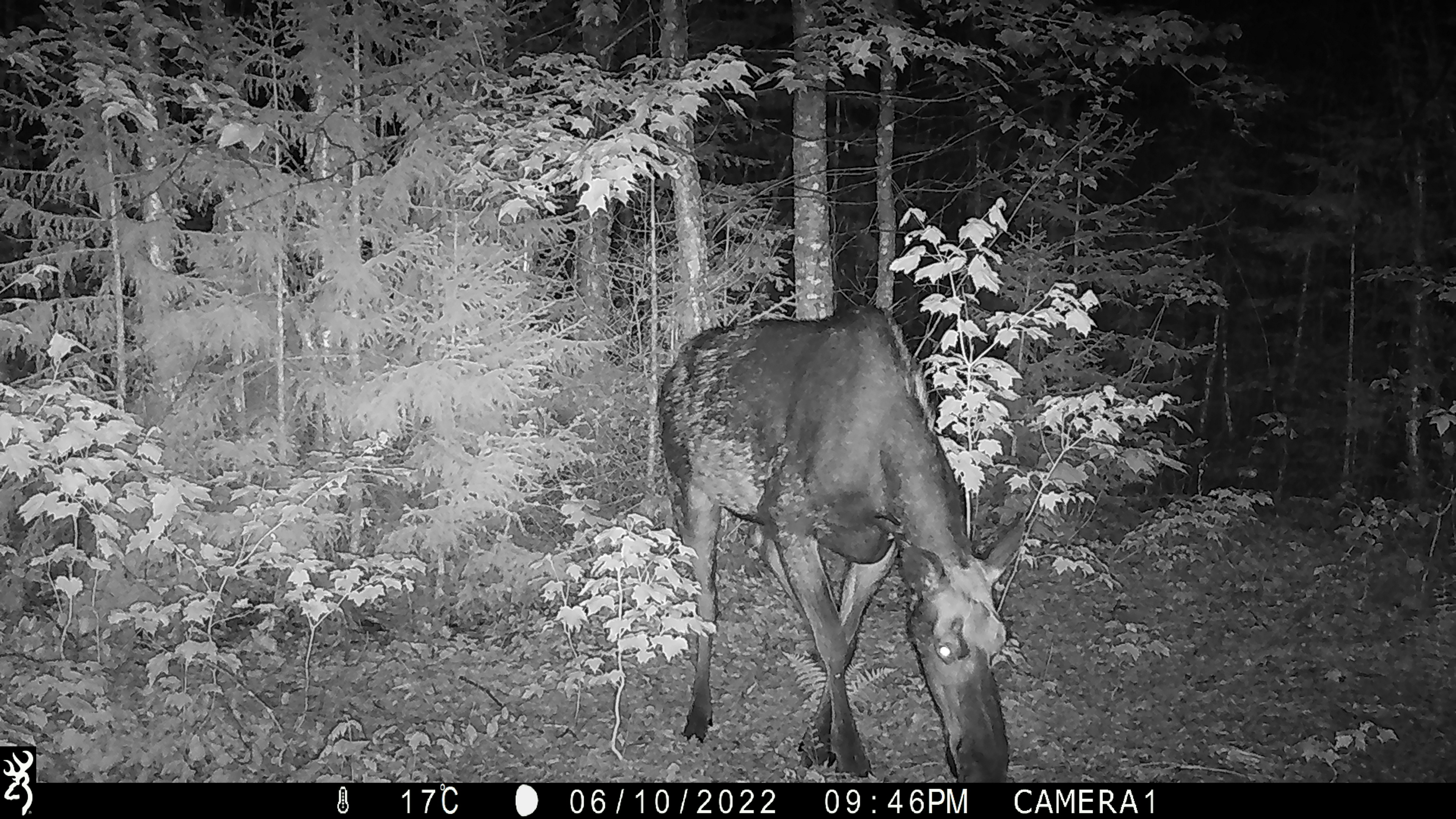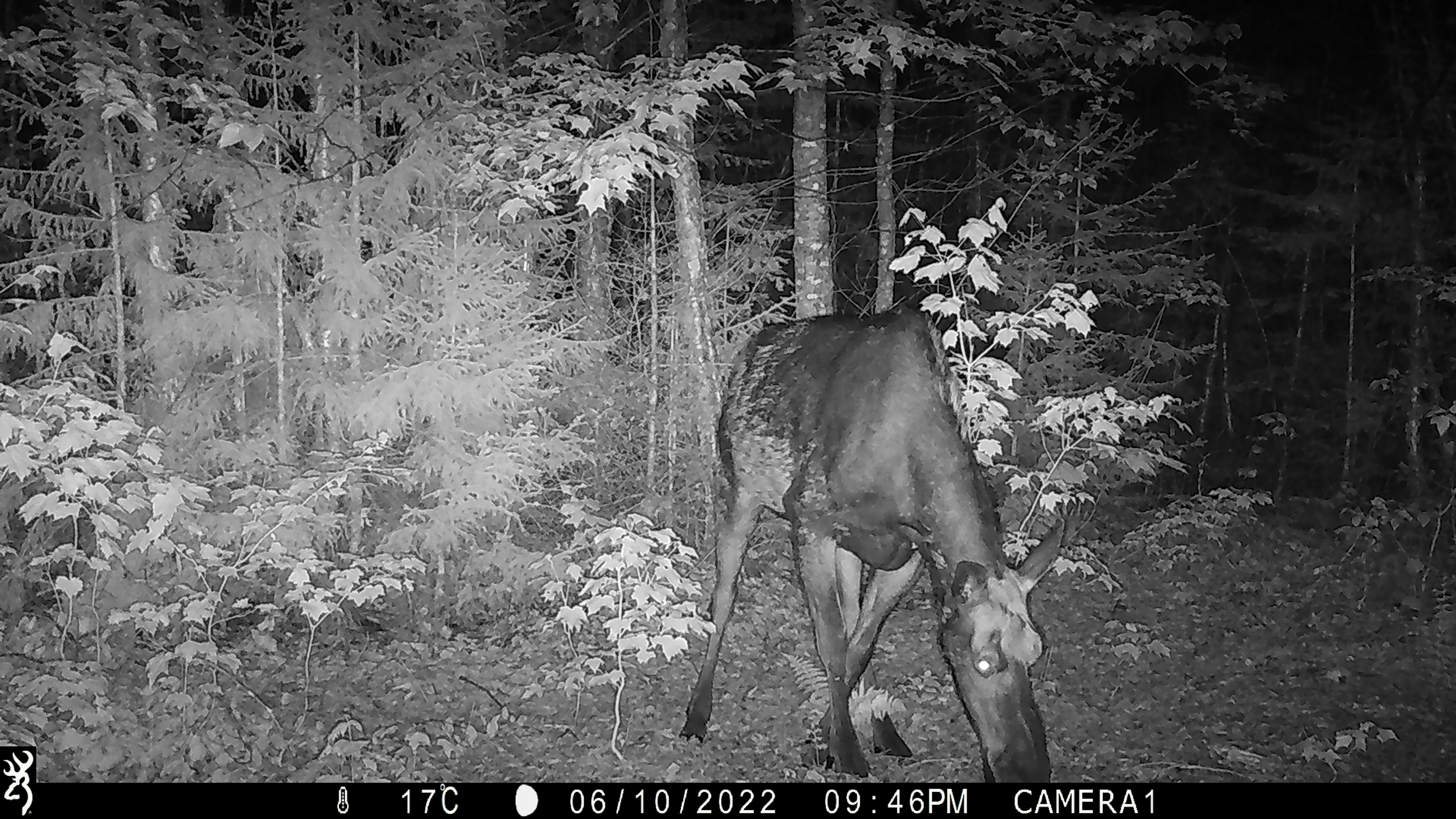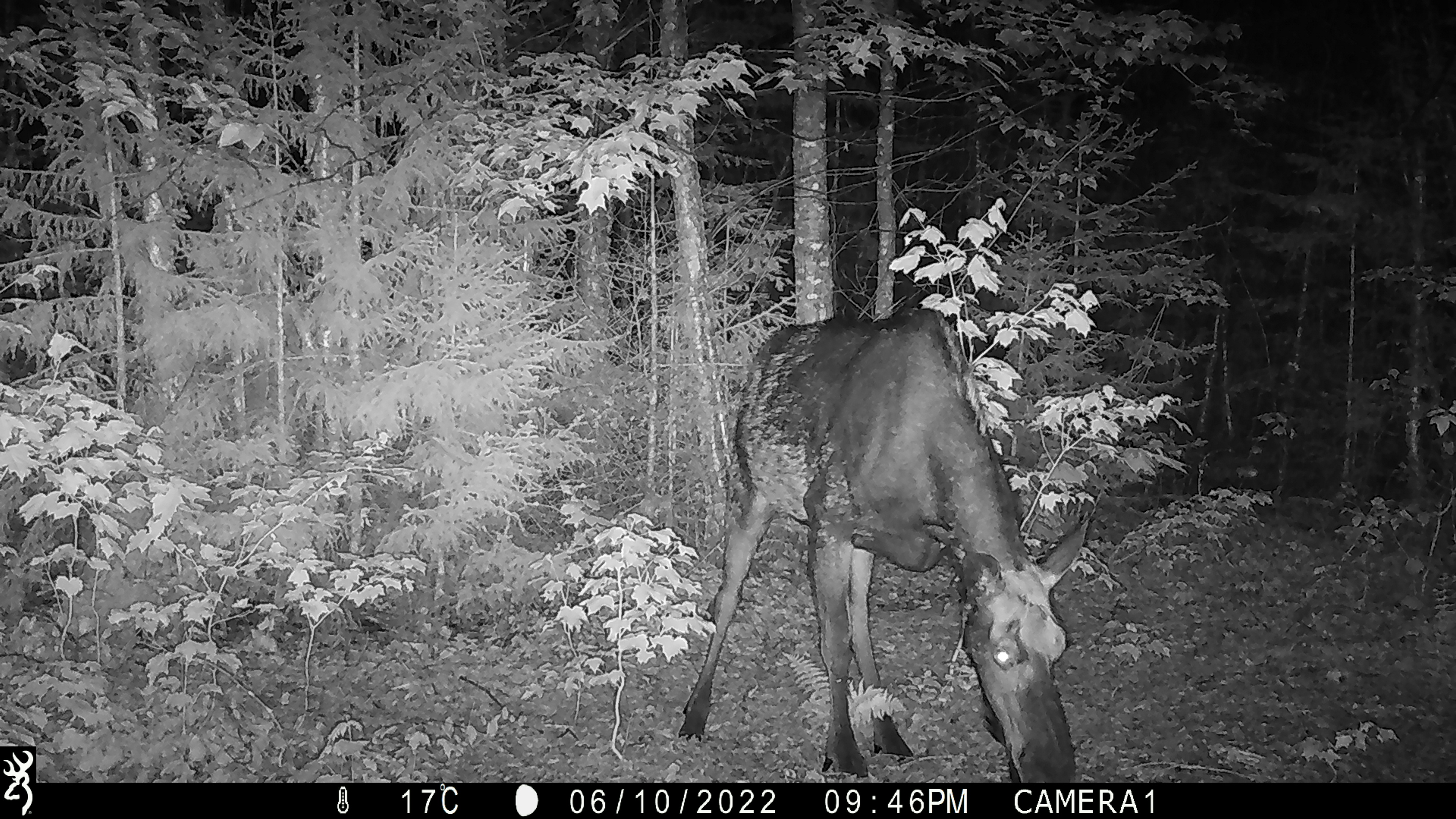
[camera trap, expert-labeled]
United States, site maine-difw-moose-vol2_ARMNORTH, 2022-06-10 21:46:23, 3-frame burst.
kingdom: Animalia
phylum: Chordata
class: Mammalia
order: Artiodactyla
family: Cervidae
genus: Alces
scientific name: Alces alces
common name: moose